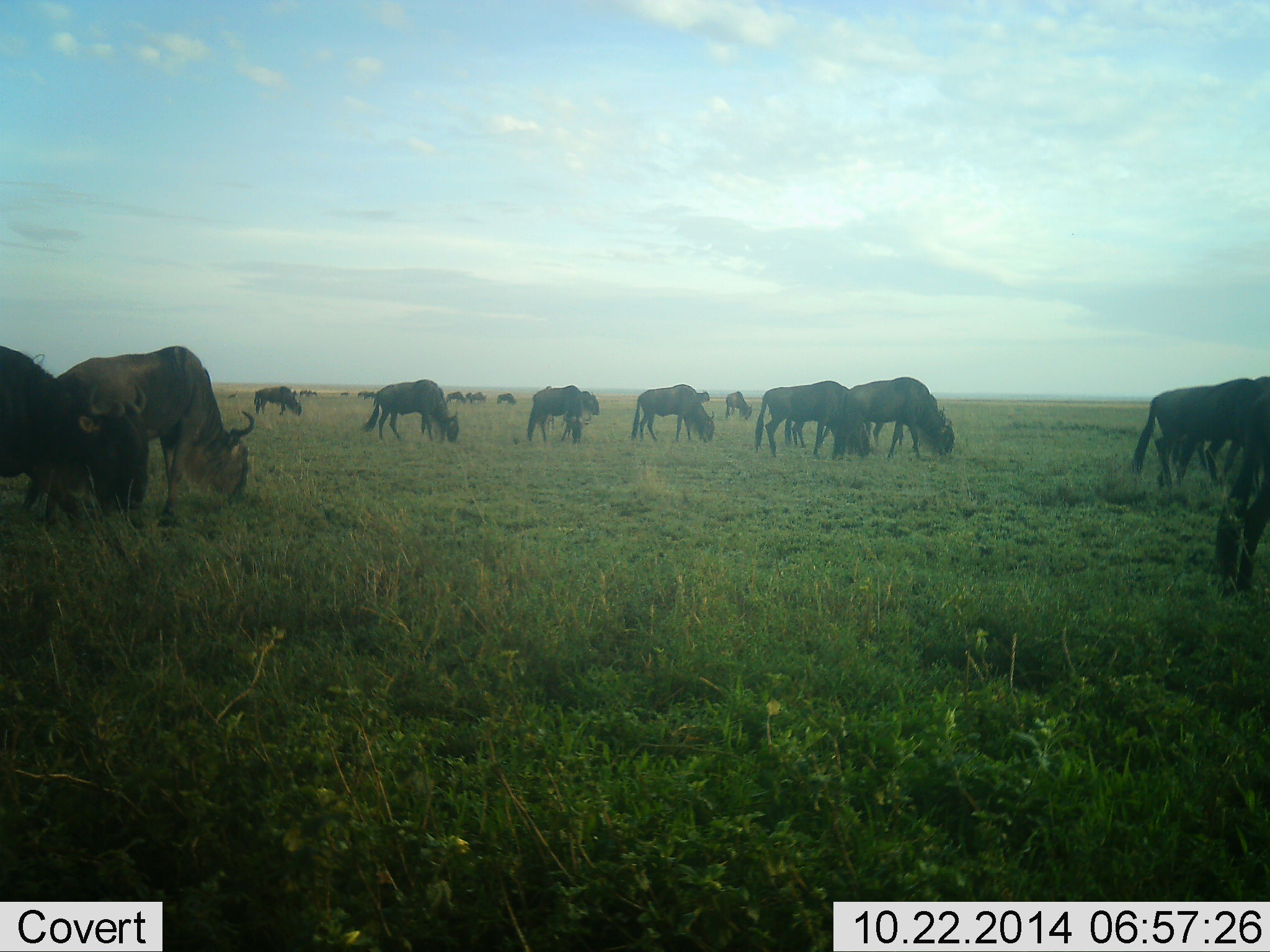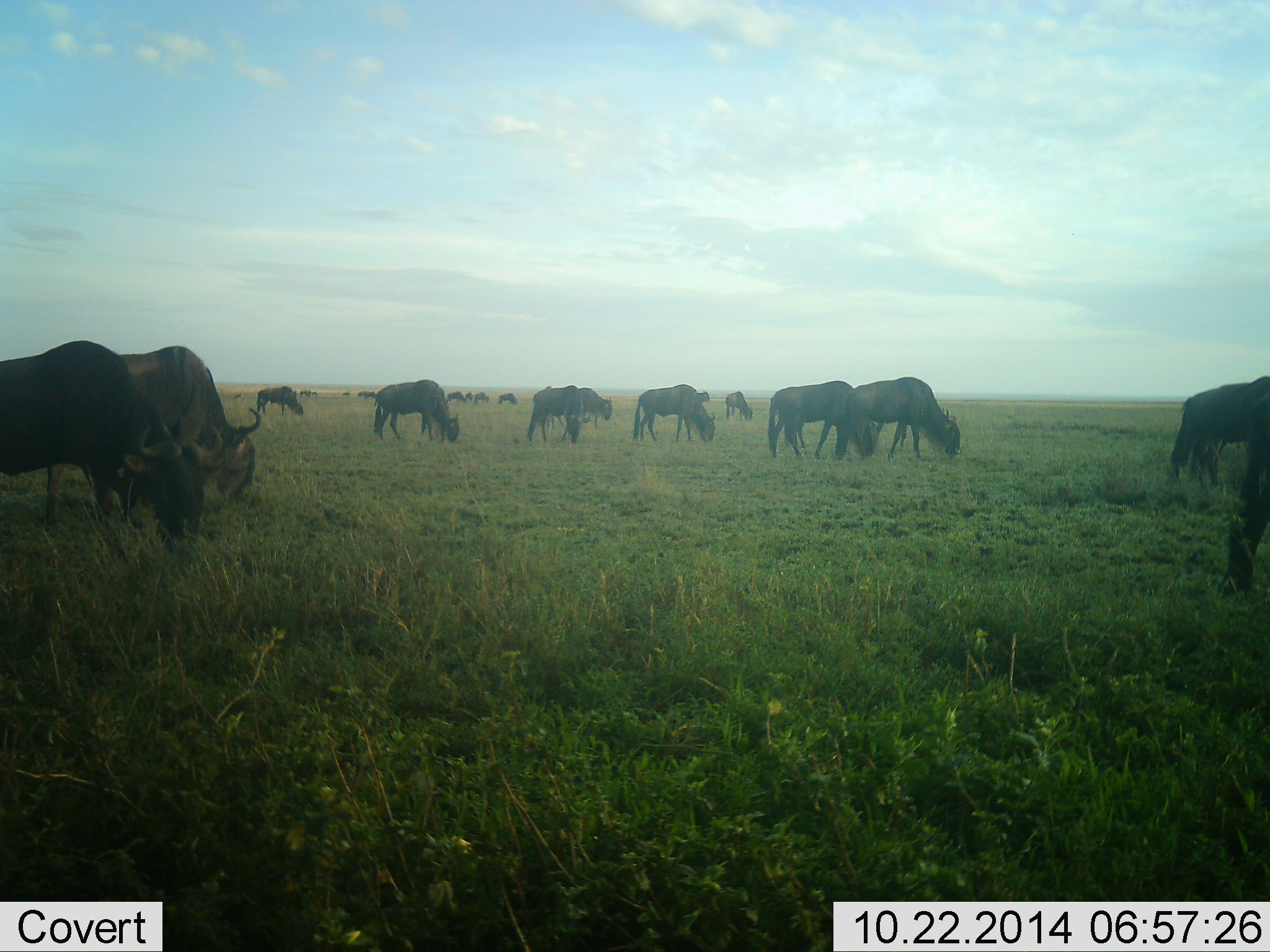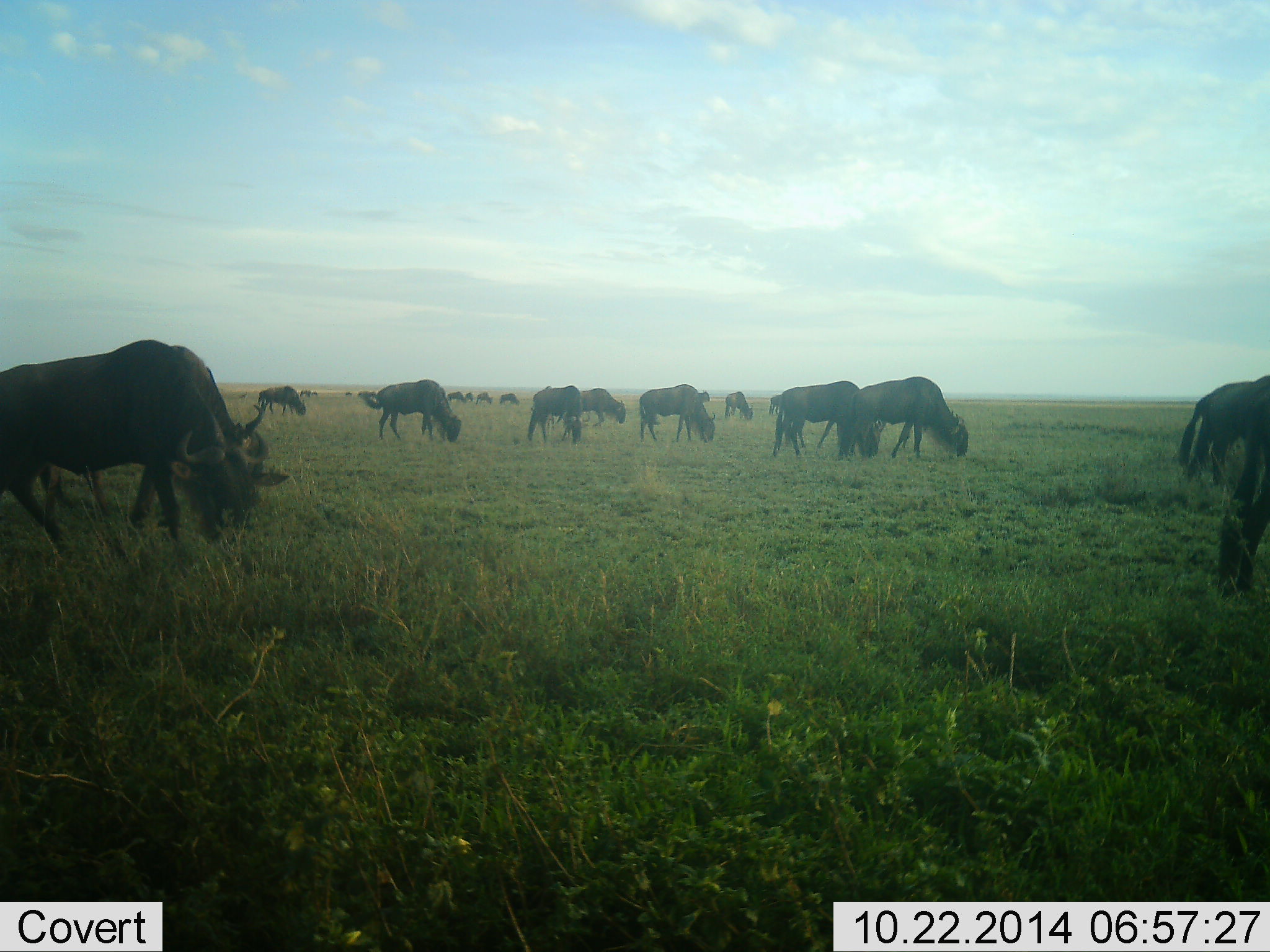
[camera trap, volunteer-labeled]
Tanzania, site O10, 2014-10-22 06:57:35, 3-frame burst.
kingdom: Animalia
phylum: Chordata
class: Mammalia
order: Artiodactyla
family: Bovidae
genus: Connochaetes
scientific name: Connochaetes taurinus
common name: blue wildebeest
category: wildebeest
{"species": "wildebeest (blue wildebeest) (Connochaetes taurinus)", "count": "11-50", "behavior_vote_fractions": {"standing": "30%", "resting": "0%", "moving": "30%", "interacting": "0%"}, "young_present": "0%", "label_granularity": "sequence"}